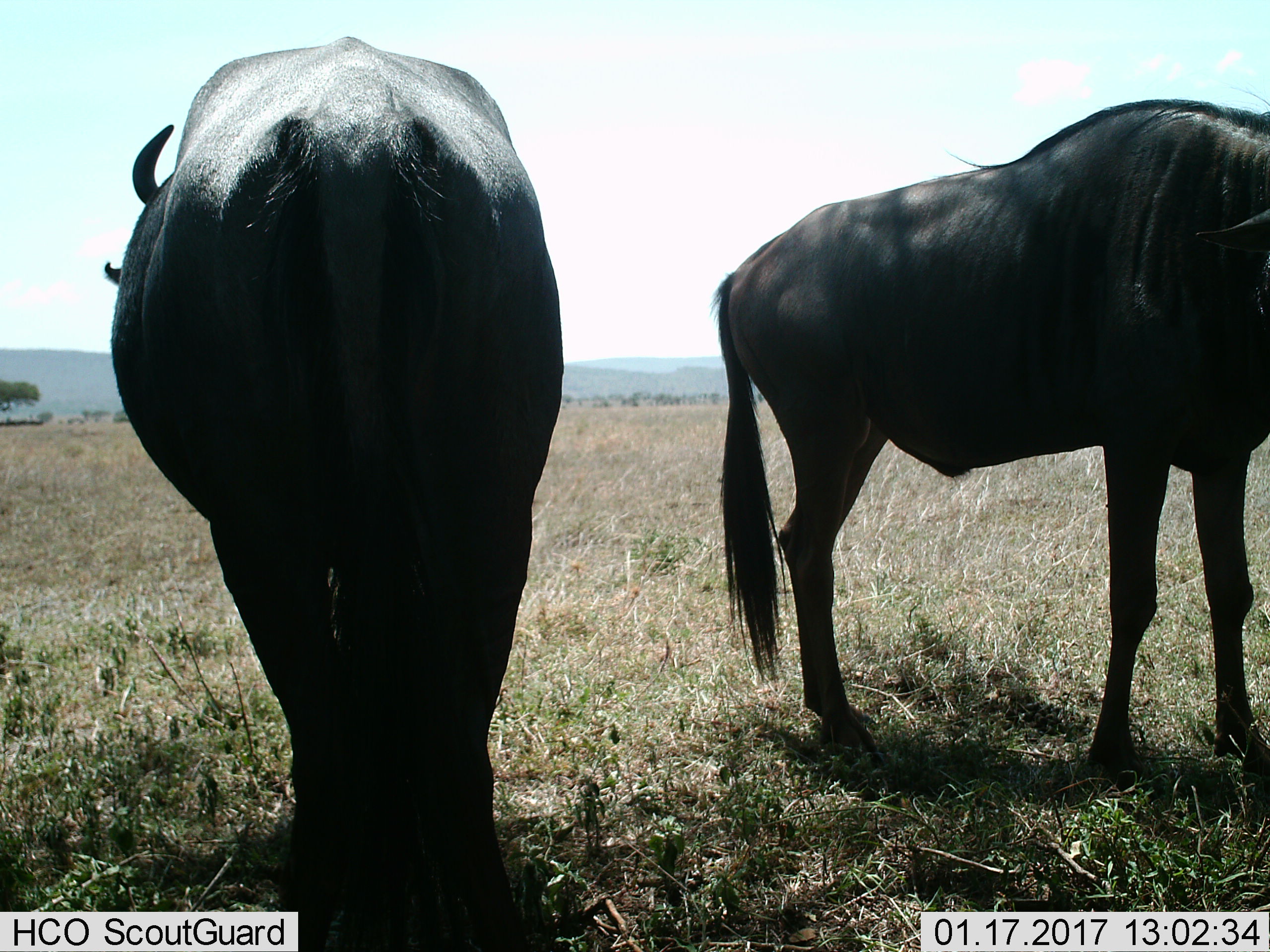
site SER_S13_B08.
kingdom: Animalia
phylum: Chordata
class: Mammalia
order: Artiodactyla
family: Bovidae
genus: Connochaetes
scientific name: Connochaetes taurinus taurinus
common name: blue wildebeest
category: wildebeestblue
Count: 2.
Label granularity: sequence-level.